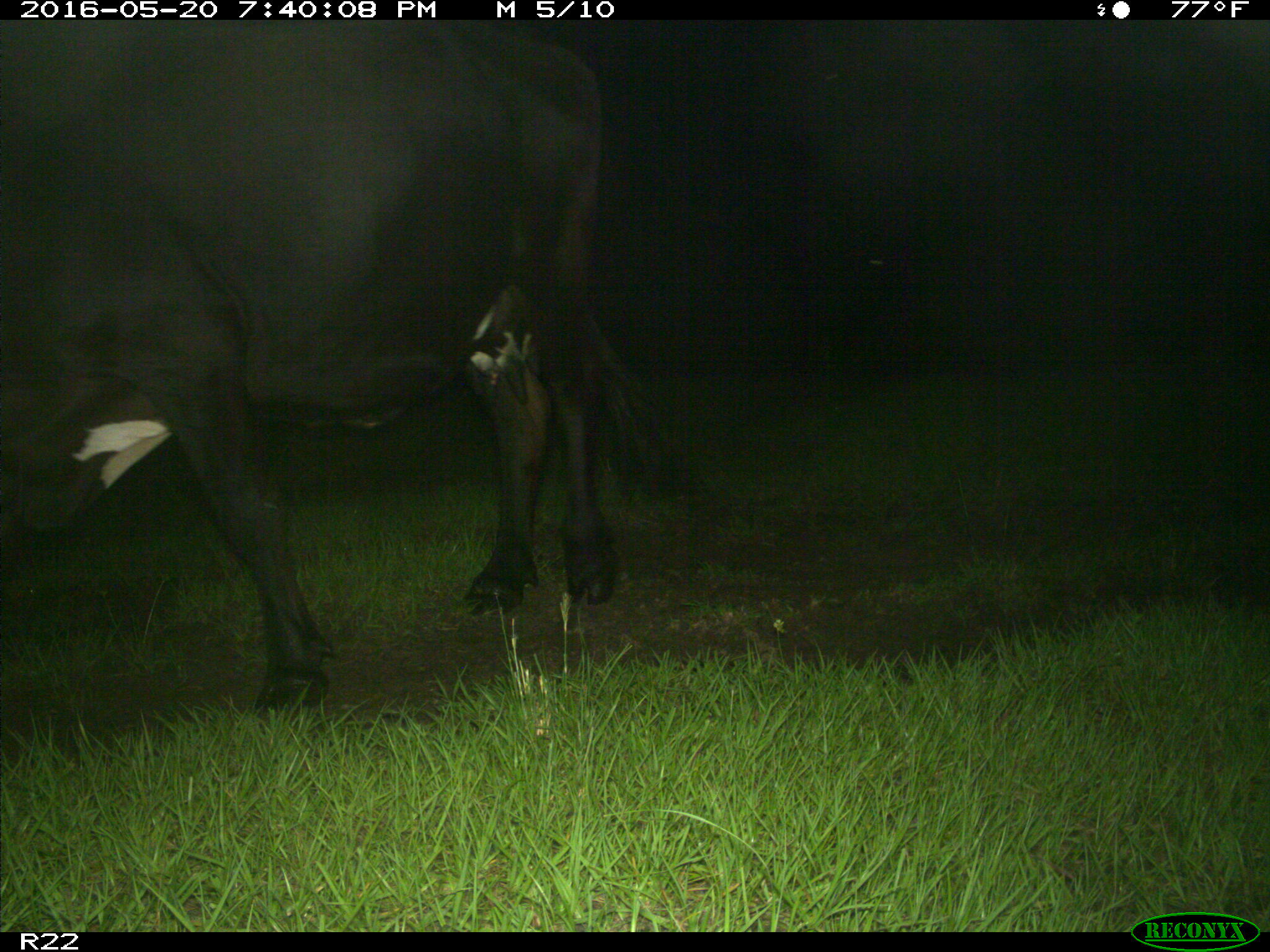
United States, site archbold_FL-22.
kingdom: Animalia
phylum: Chordata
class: Mammalia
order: Artiodactyla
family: Bovidae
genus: Bos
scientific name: Bos taurus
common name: domestic cow